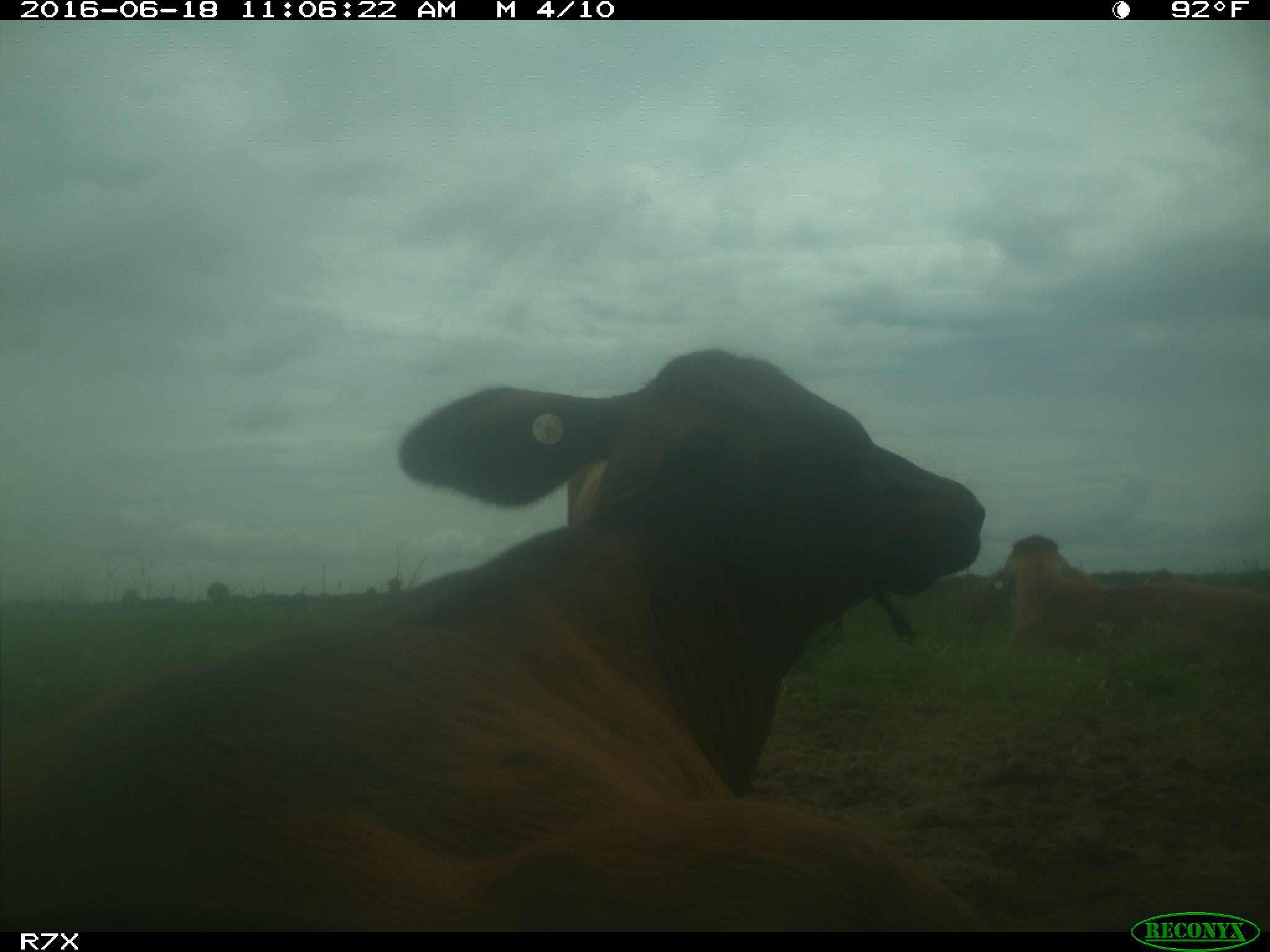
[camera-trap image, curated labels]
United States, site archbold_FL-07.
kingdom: Animalia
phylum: Chordata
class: Mammalia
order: Artiodactyla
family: Bovidae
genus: Bos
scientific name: Bos taurus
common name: domestic cow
Bos taurus (domestic cow).